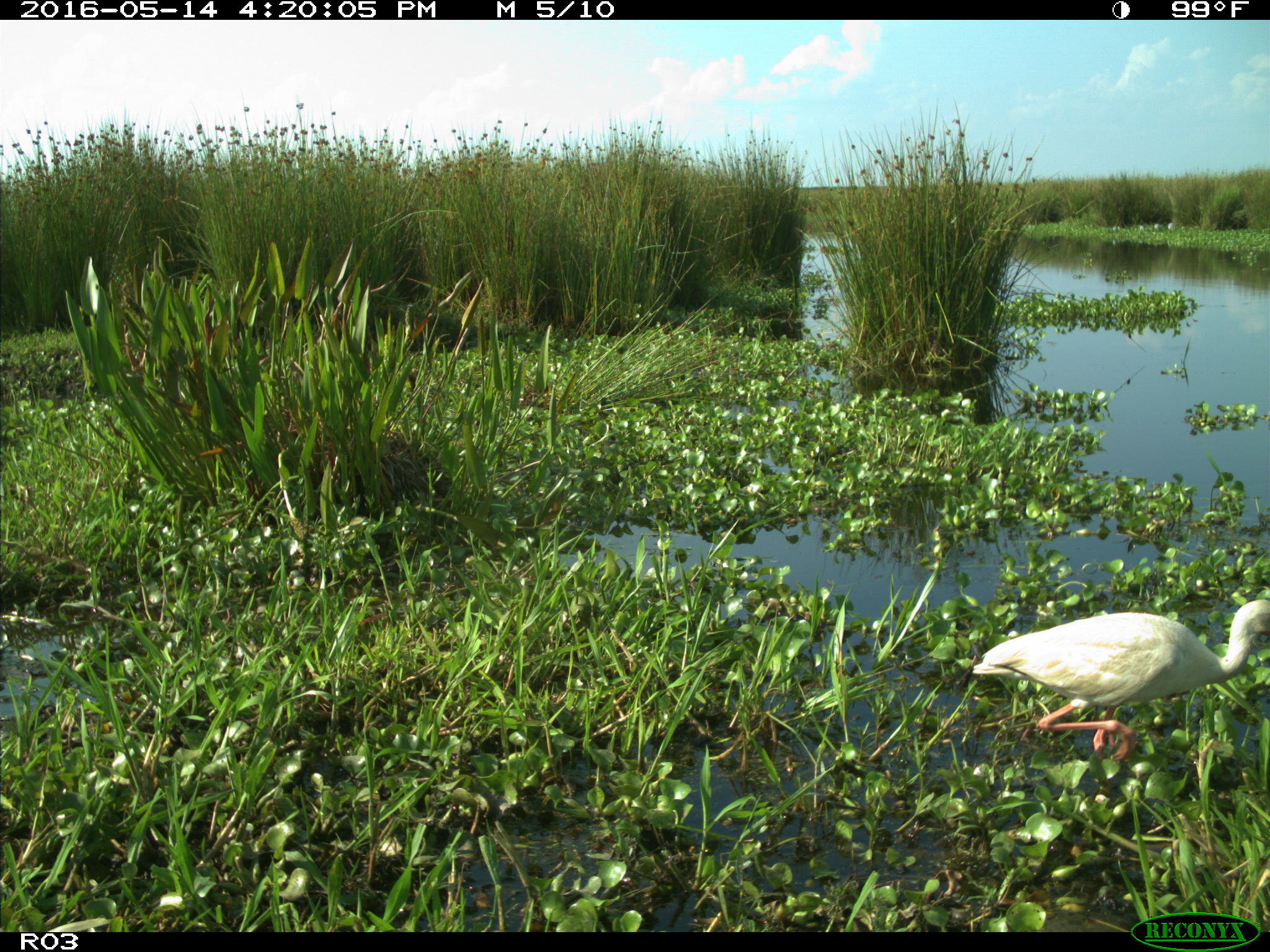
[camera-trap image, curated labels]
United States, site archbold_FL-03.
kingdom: Animalia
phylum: Chordata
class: Aves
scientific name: Aves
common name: birds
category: unidentified bird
Unidentified bird (birds) (Aves).